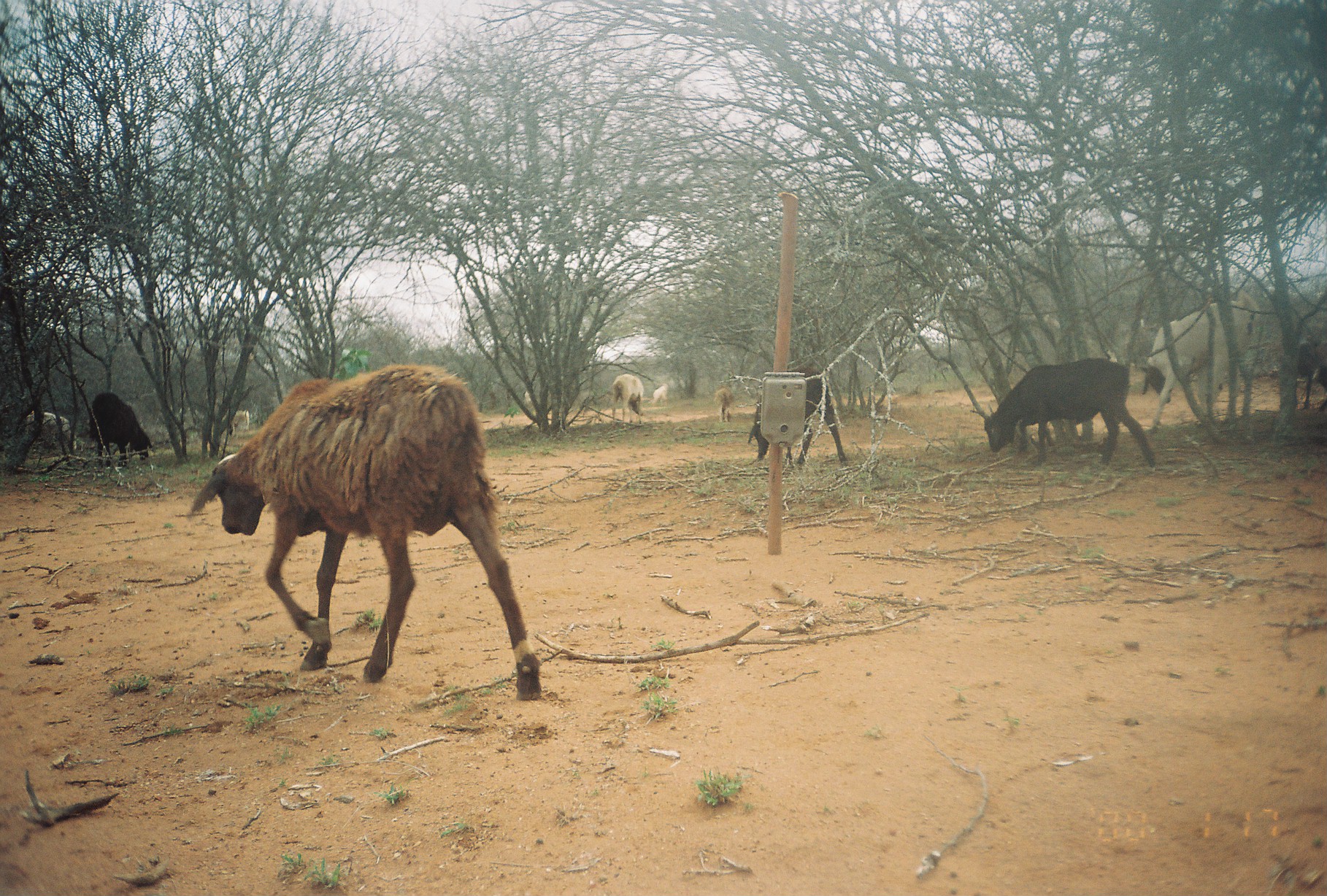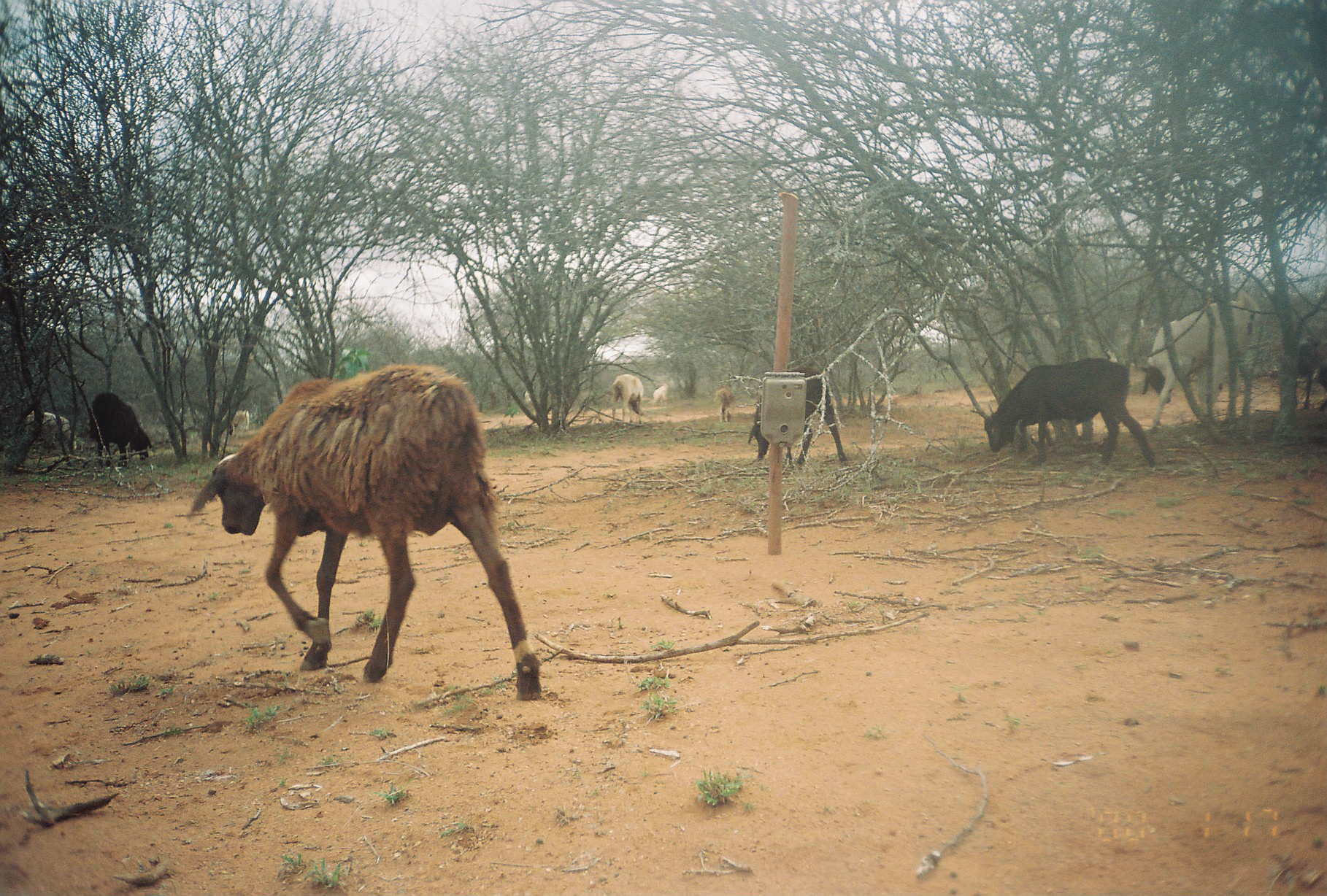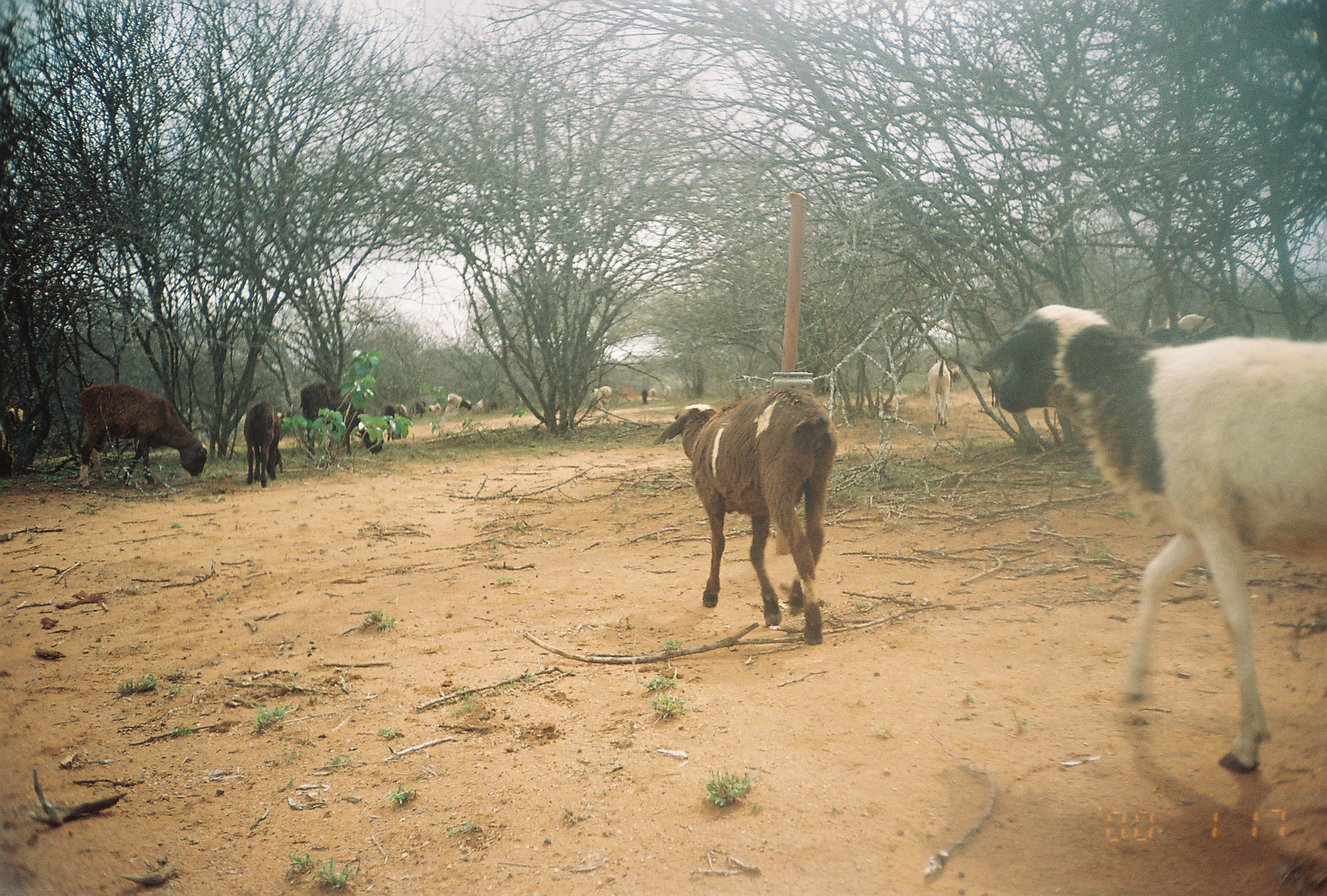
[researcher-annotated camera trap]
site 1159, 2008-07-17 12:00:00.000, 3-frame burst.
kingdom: Animalia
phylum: Chordata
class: Mammalia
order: Artiodactyla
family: Bovidae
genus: Ovis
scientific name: Ovis aries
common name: domestic sheep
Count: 8.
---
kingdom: Animalia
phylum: Chordata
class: Mammalia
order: Artiodactyla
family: Bovidae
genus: Capra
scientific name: Capra aegagrus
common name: wild goat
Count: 2.